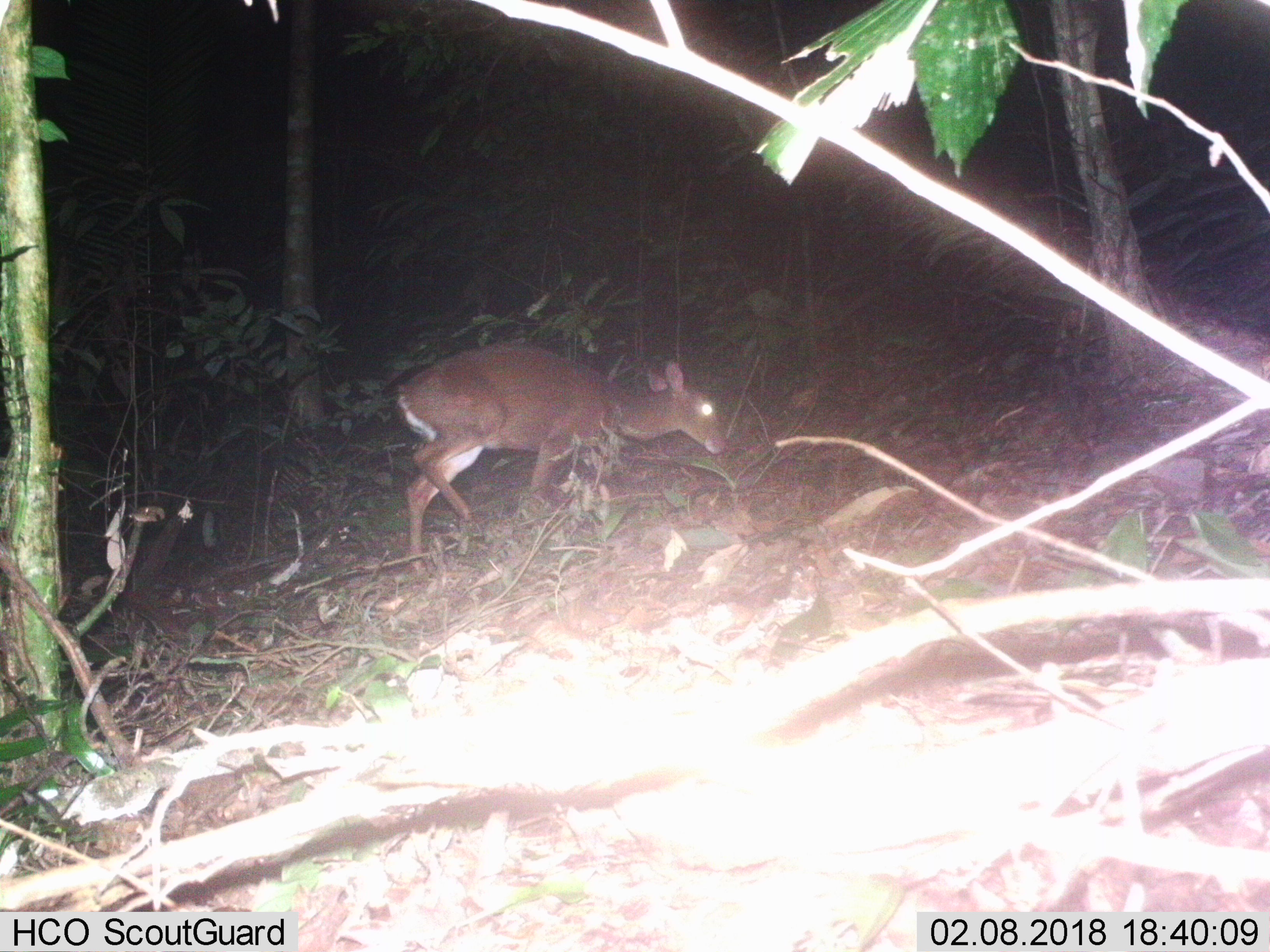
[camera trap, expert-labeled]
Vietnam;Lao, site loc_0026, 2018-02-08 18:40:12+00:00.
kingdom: Animalia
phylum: Chordata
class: Mammalia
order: Artiodactyla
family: Cervidae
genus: Muntiacus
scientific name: Muntiacus vuquangensis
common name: large-antlered muntjac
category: large antlered muntjac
Large antlered muntjac (large-antlered muntjac) (Muntiacus vuquangensis). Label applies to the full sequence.